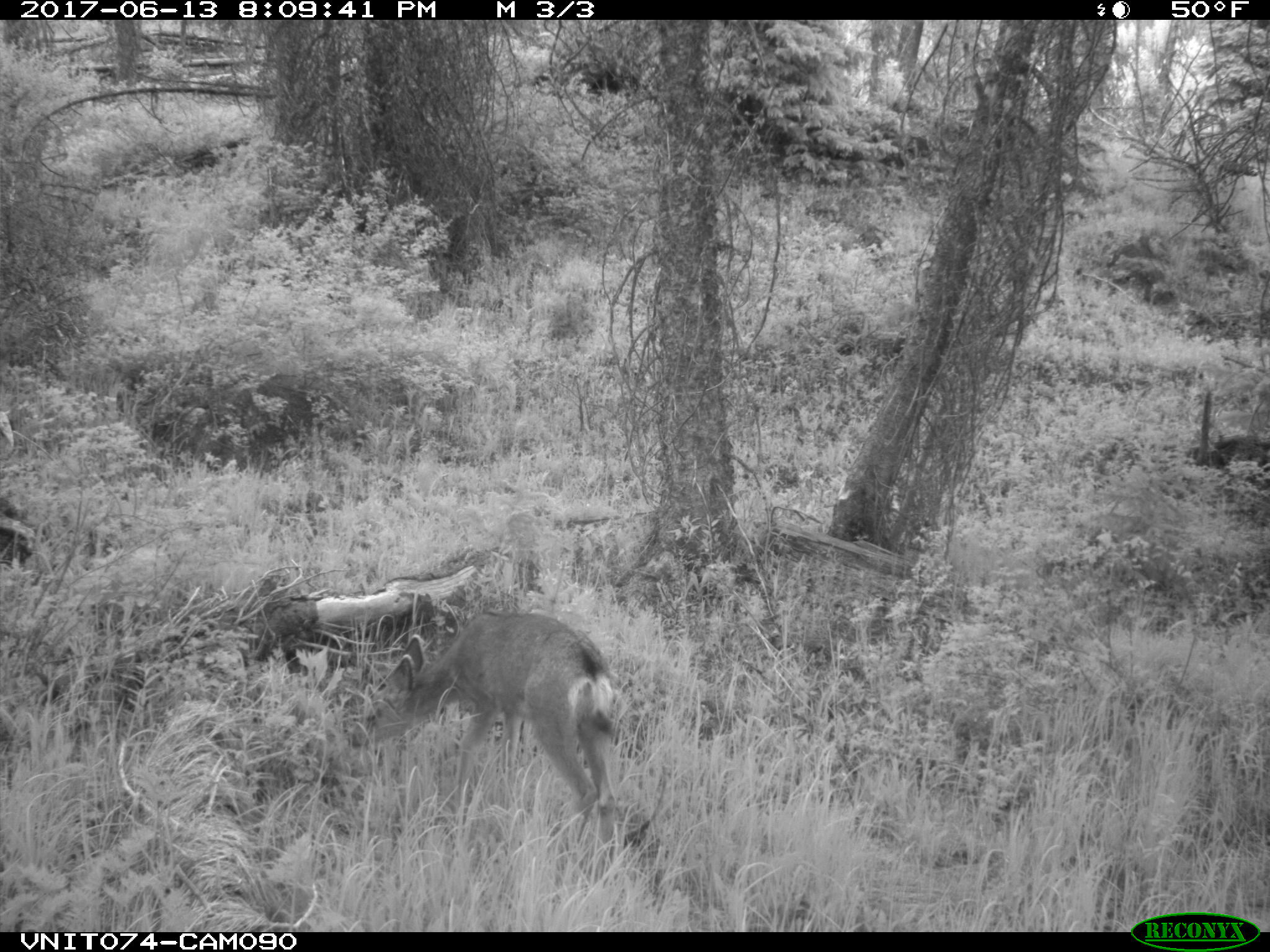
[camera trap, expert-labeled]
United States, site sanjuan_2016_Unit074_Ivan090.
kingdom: Animalia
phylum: Chordata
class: Mammalia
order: Artiodactyla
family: Cervidae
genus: Odocoileus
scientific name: Odocoileus hemionus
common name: mule deer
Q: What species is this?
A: Odocoileus hemionus (mule deer).